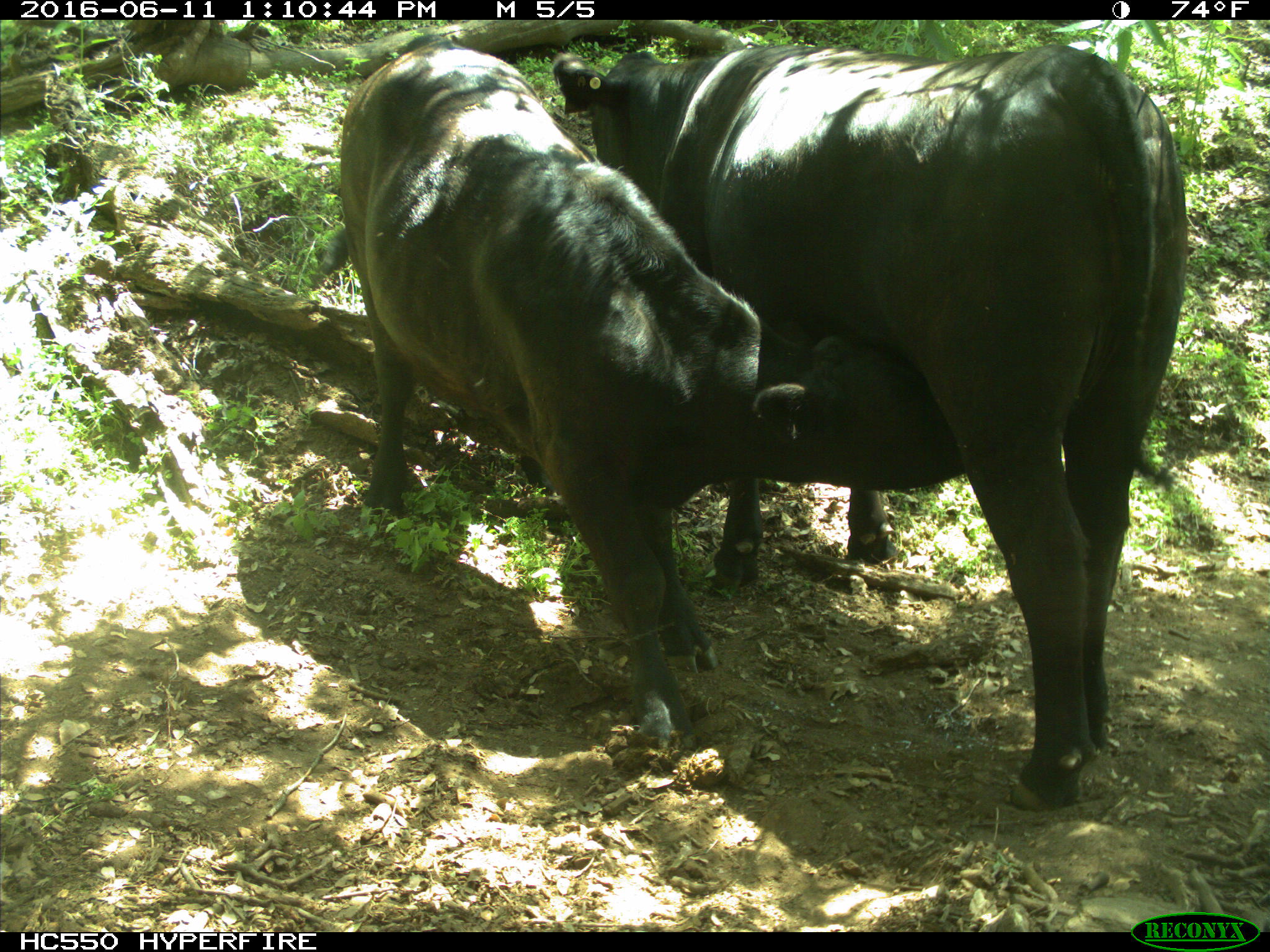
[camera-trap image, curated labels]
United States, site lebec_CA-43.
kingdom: Animalia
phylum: Chordata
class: Mammalia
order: Artiodactyla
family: Bovidae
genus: Bos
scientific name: Bos taurus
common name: domestic cow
Bos taurus (domestic cow).